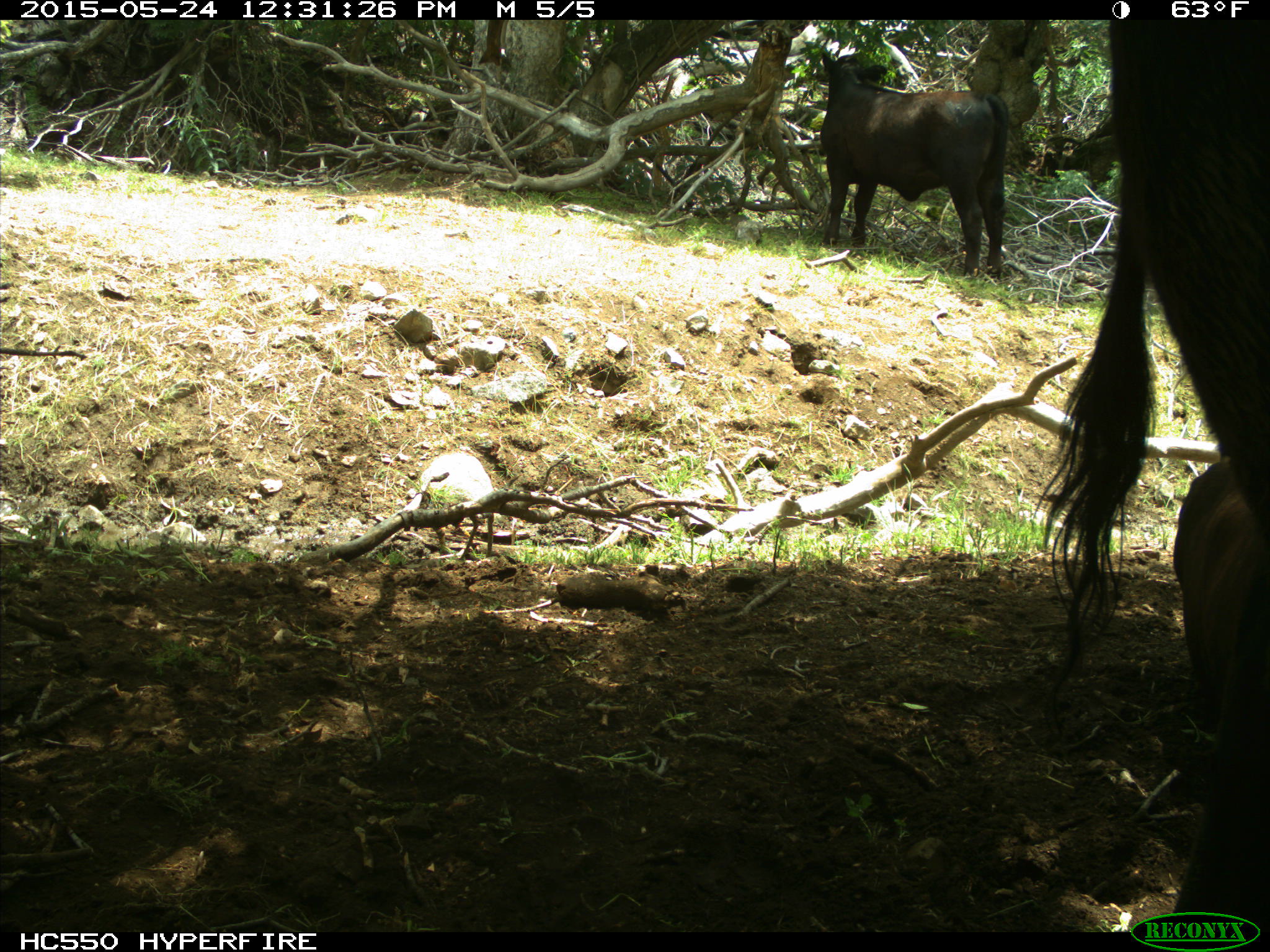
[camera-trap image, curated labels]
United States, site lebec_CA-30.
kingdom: Animalia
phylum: Chordata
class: Mammalia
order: Artiodactyla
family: Bovidae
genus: Bos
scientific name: Bos taurus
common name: domestic cow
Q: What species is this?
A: Bos taurus (domestic cow).